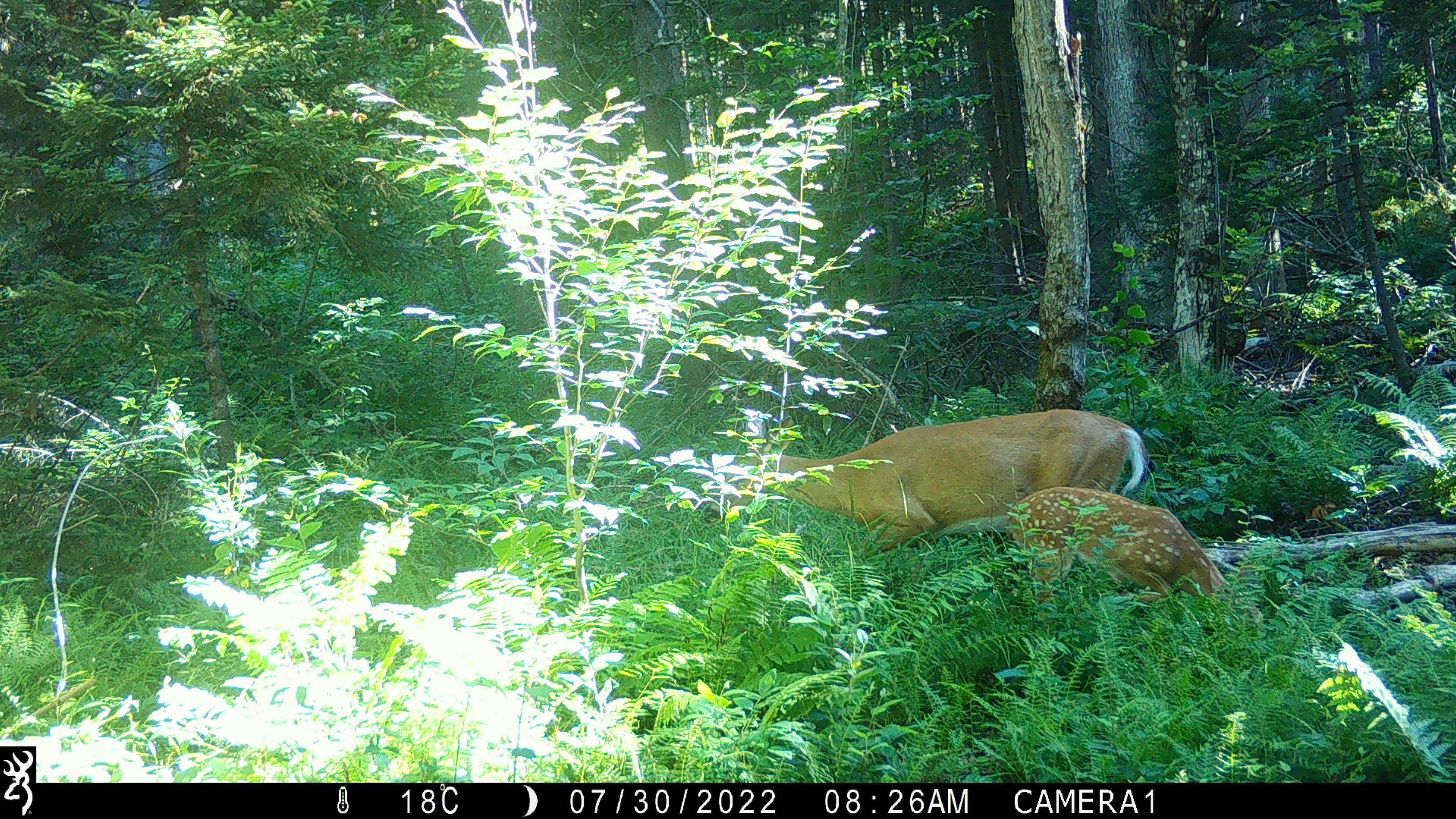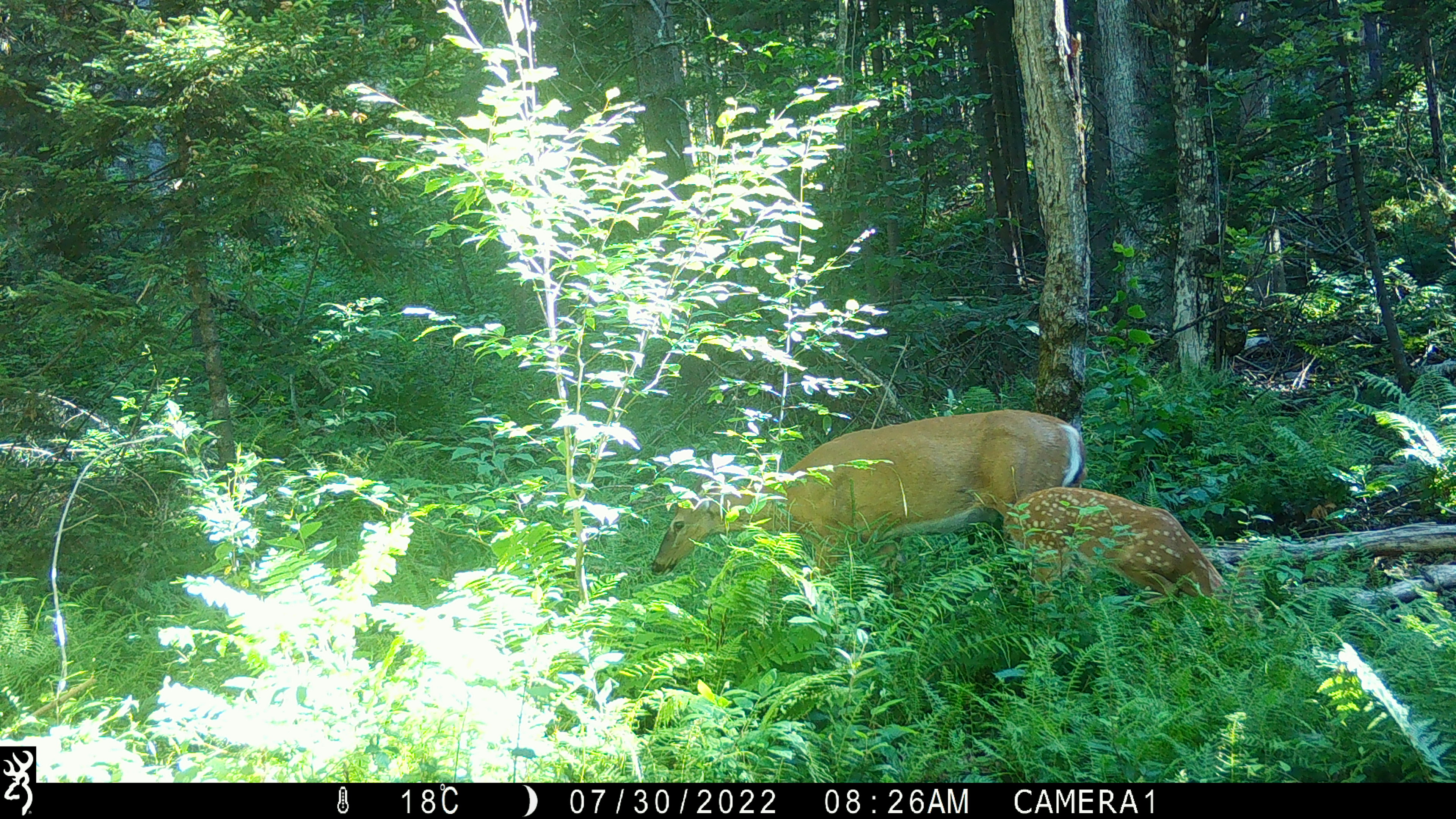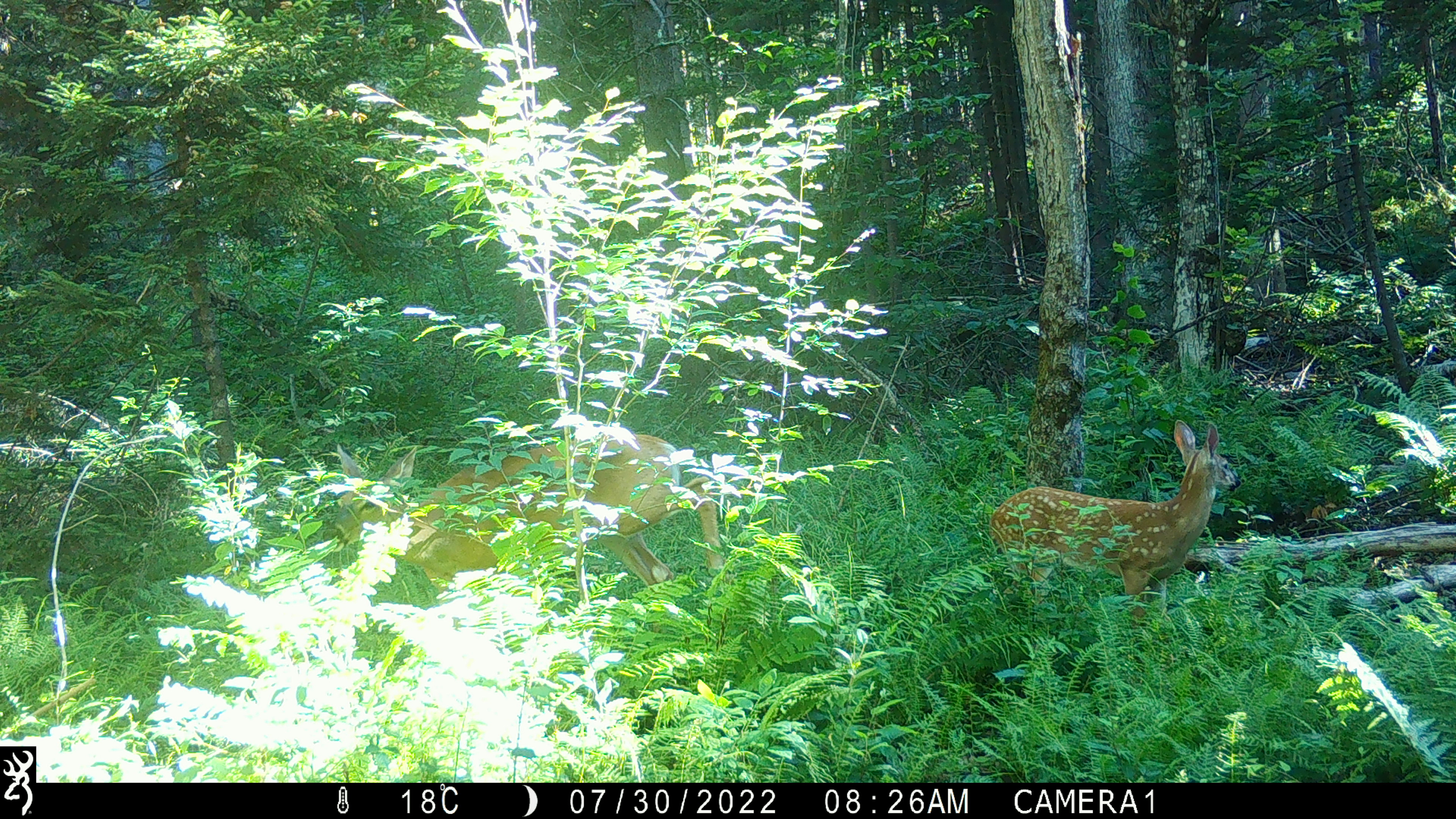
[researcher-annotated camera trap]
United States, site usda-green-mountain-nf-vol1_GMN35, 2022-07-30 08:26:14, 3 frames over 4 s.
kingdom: Animalia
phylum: Chordata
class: Mammalia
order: Artiodactyla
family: Cervidae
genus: Odocoileus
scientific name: Odocoileus virginianus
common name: white-tailed deer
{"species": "white-tailed deer (Odocoileus virginianus)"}